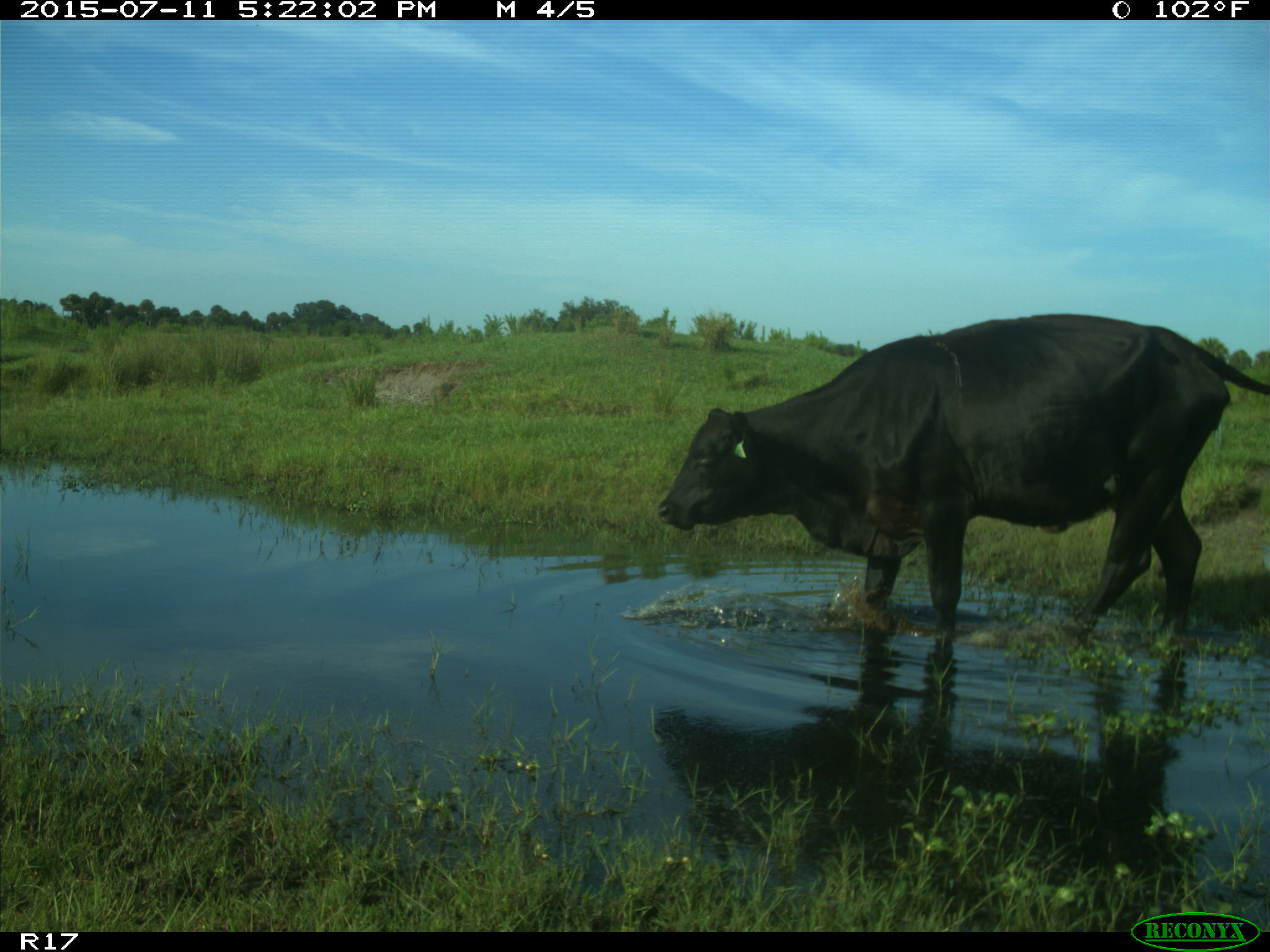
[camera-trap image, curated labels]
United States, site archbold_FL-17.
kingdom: Animalia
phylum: Chordata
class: Mammalia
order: Artiodactyla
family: Bovidae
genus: Bos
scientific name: Bos taurus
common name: domestic cow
Bos taurus (domestic cow).